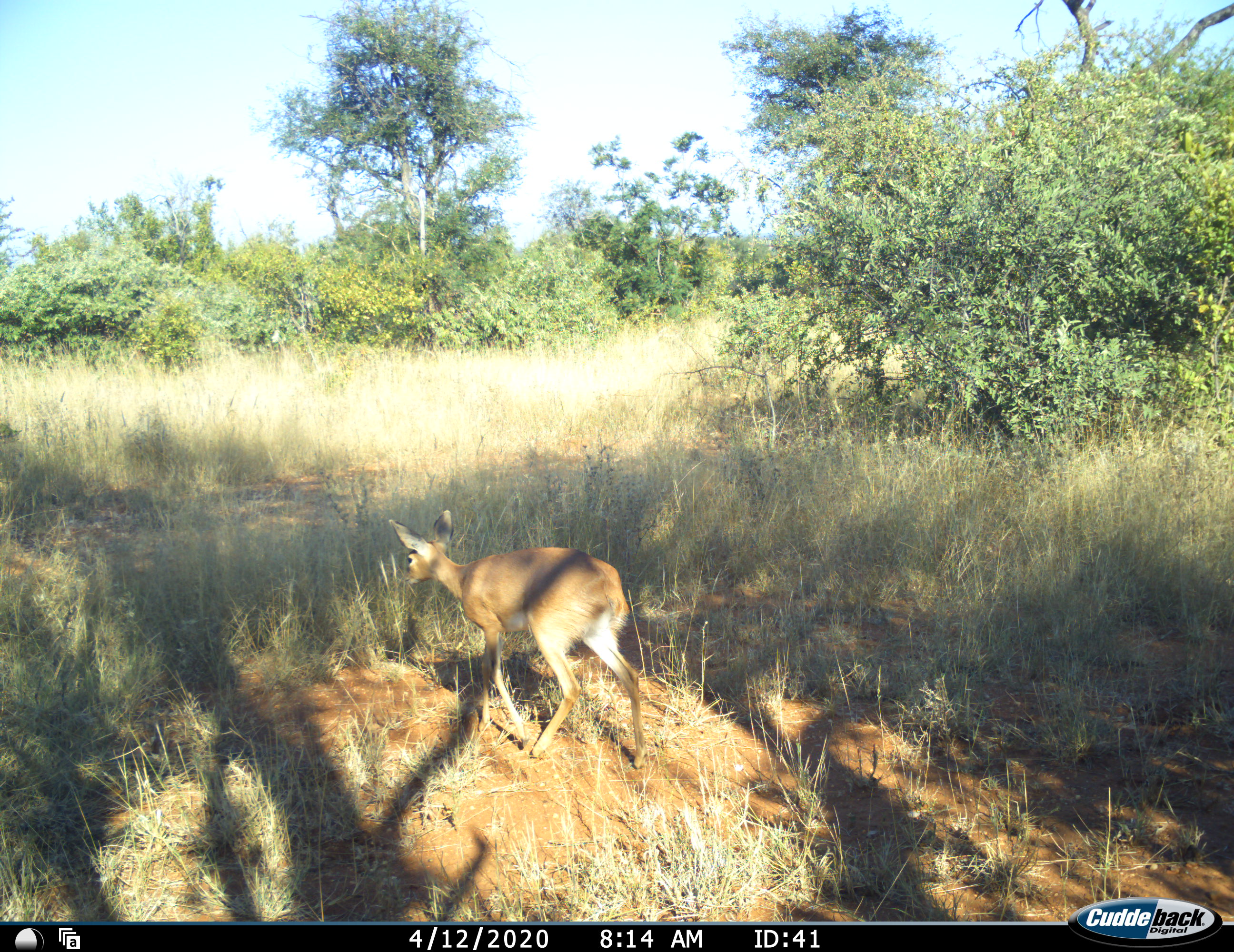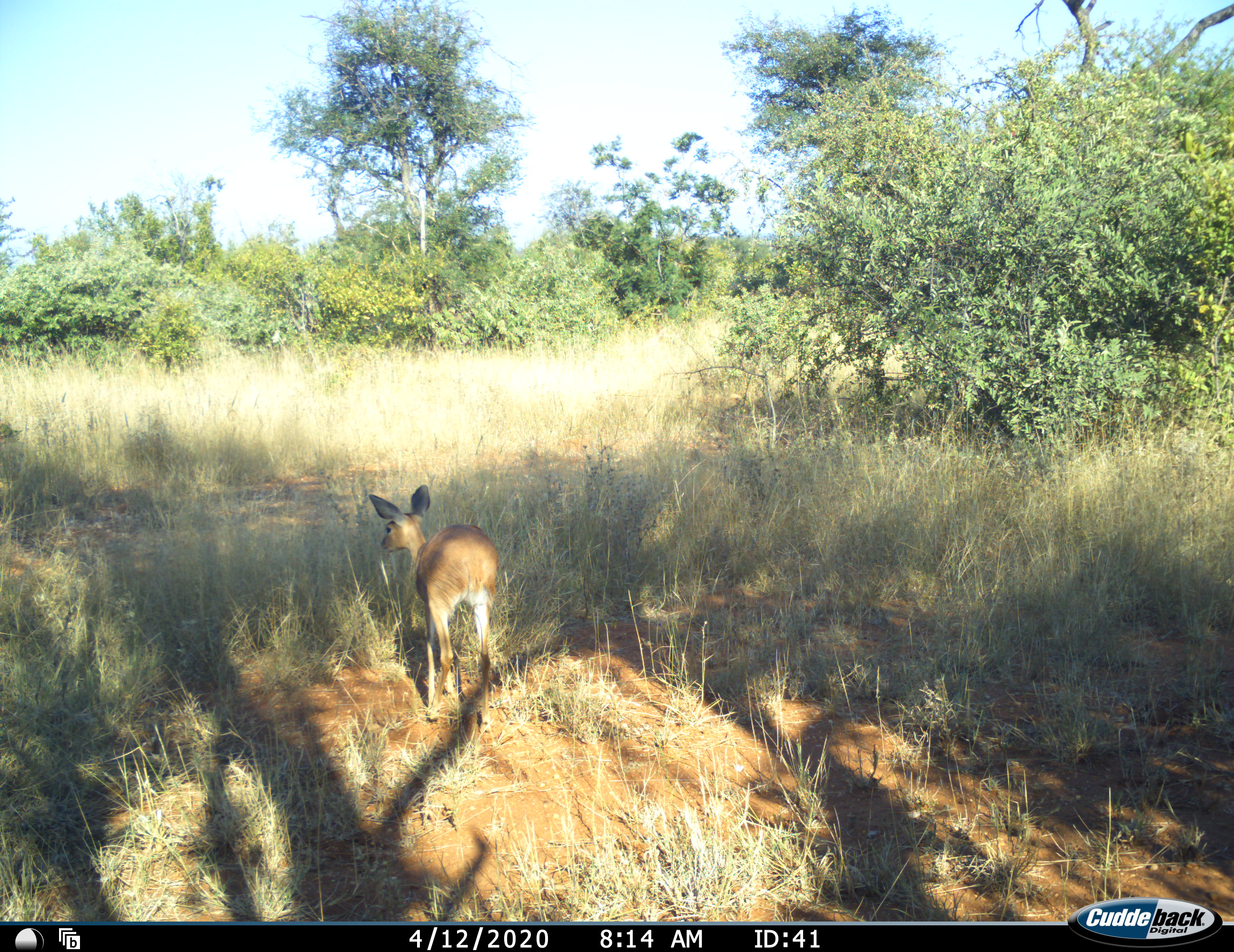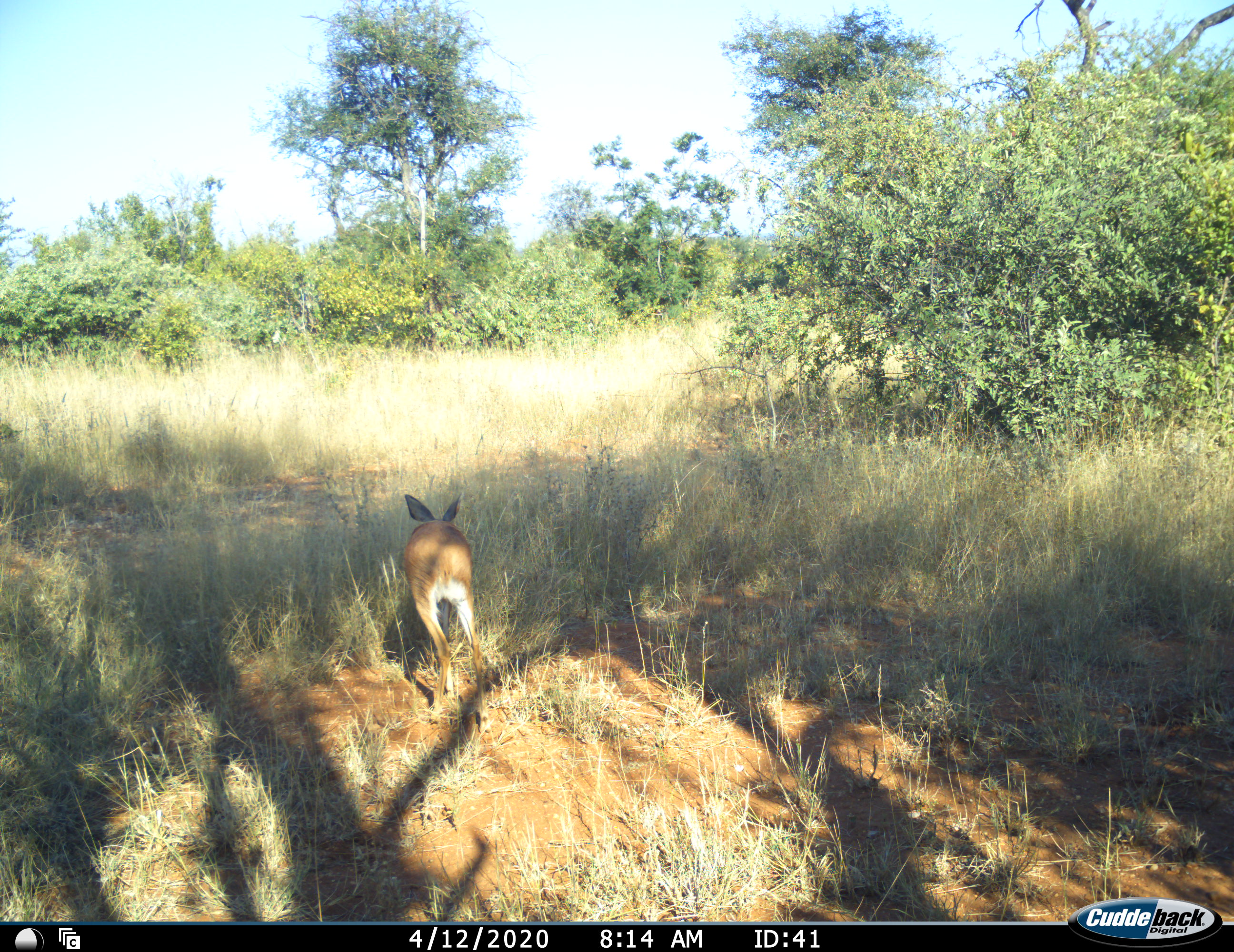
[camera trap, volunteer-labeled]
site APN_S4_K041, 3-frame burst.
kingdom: Animalia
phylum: Chordata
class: Mammalia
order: Artiodactyla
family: Bovidae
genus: Raphicerus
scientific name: Raphicerus campestris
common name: steenbok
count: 1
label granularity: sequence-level